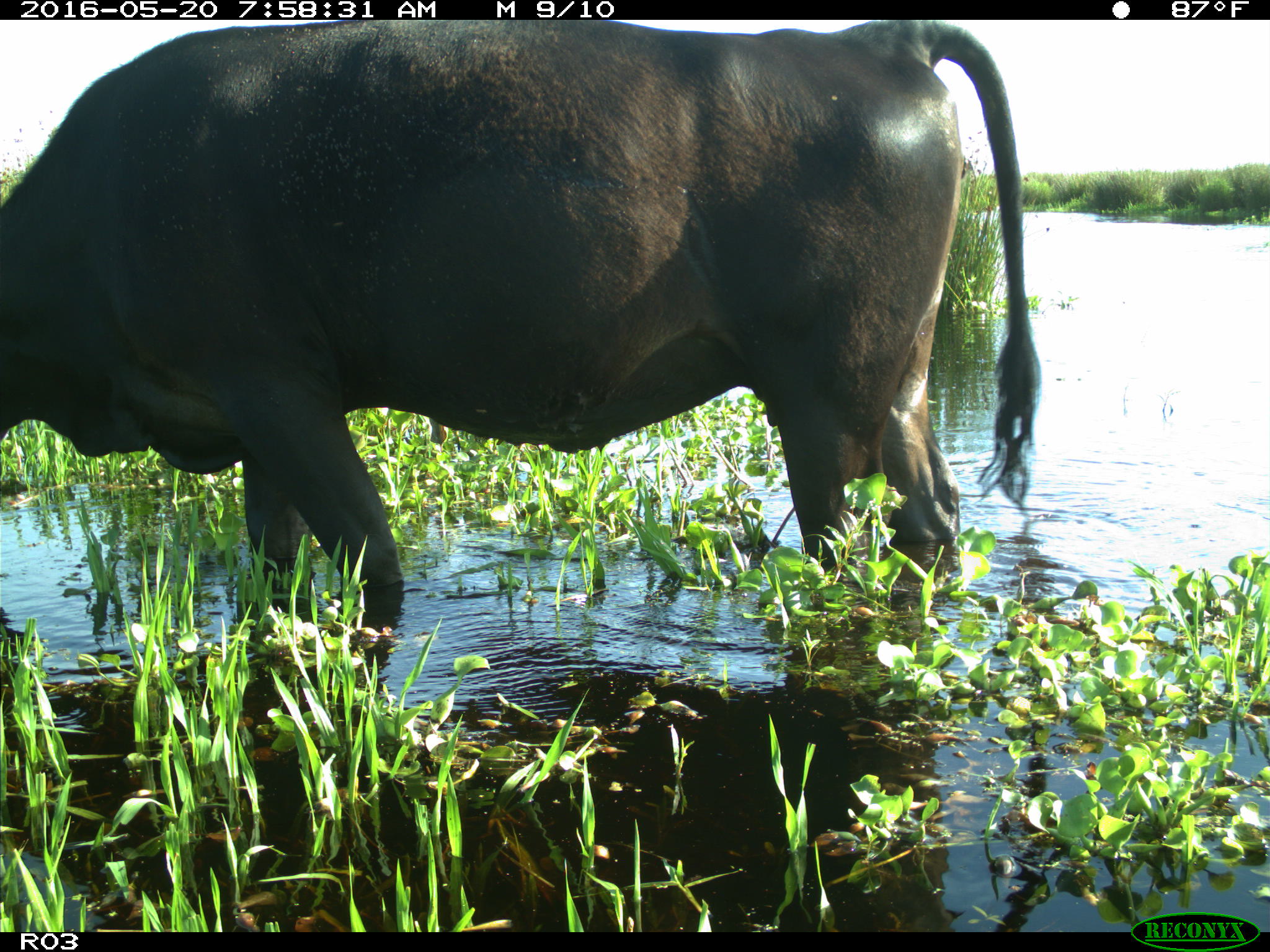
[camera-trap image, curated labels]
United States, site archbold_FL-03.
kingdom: Animalia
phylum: Chordata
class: Mammalia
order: Artiodactyla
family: Bovidae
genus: Bos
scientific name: Bos taurus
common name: domestic cow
Bos taurus (domestic cow).